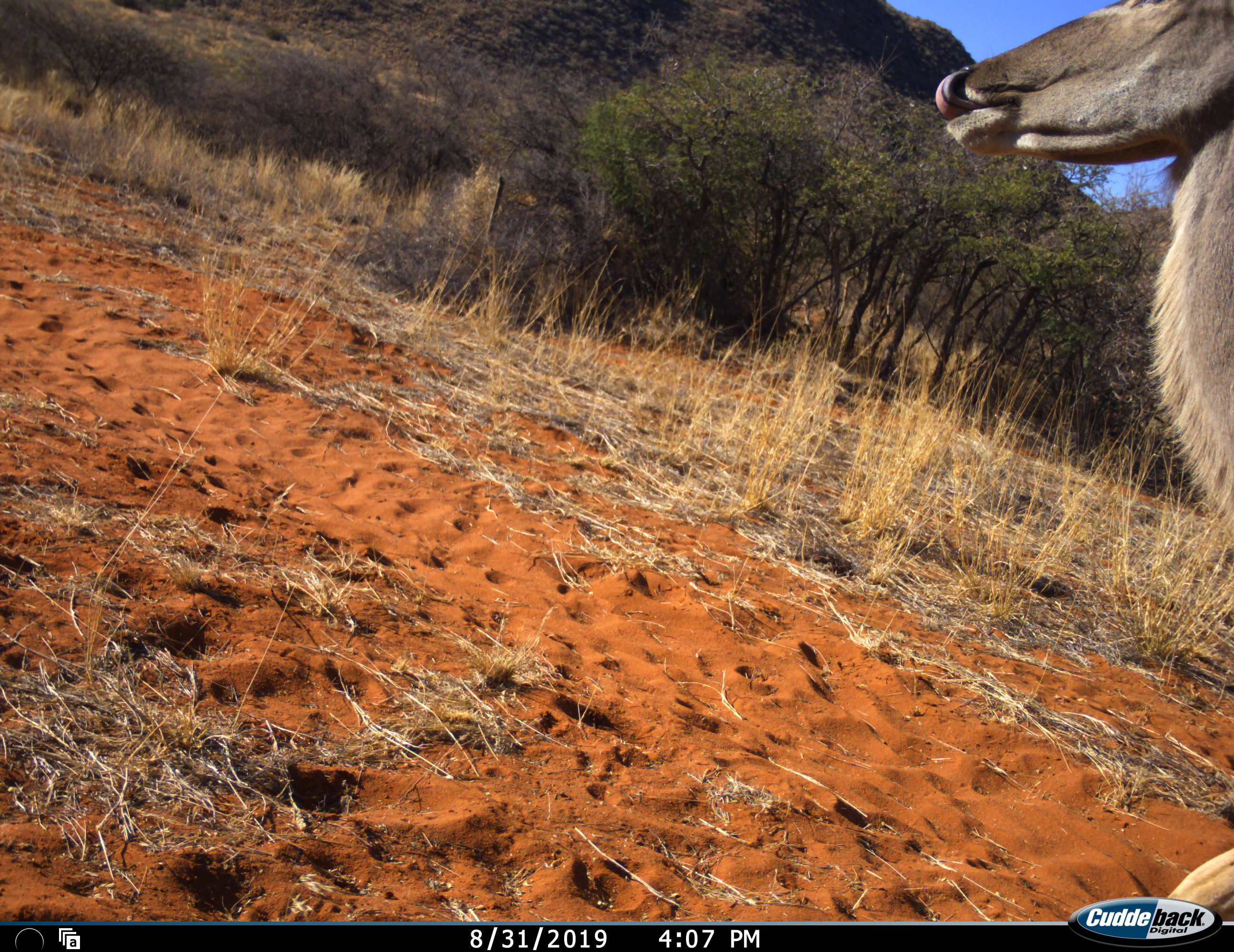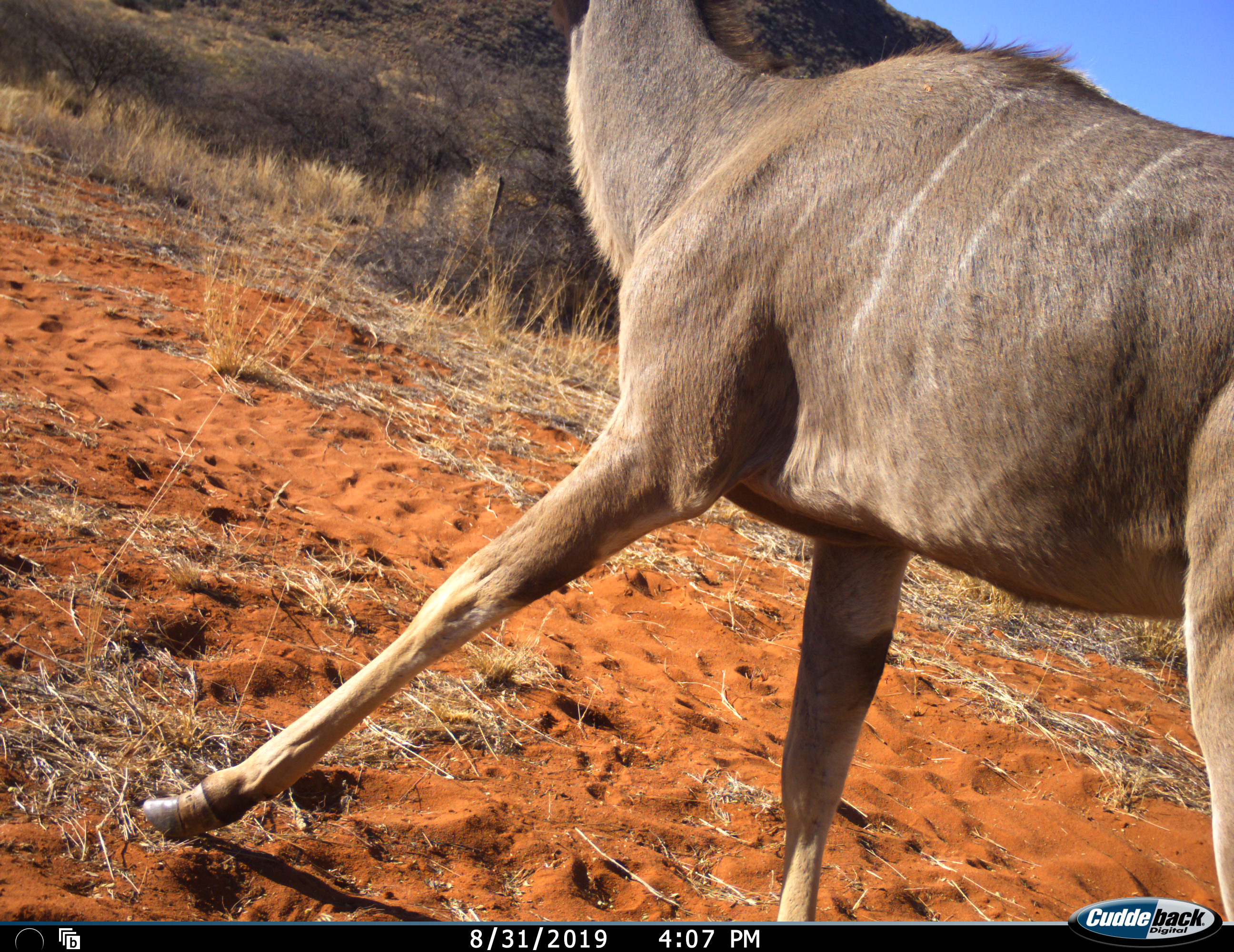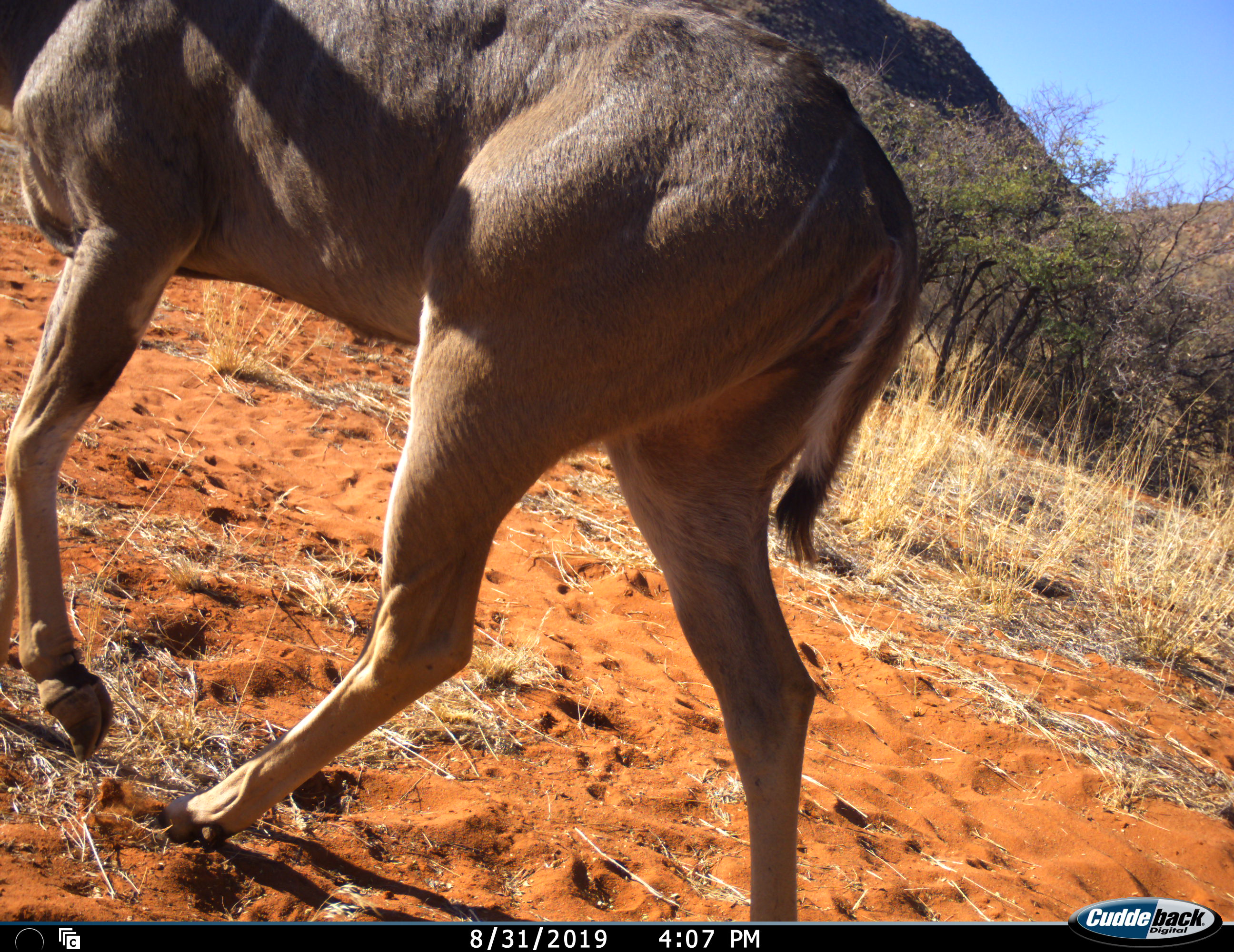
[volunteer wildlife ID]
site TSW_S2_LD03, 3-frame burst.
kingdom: Animalia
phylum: Chordata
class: Mammalia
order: Artiodactyla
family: Bovidae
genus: Tragelaphus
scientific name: Tragelaphus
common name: kudu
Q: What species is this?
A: Kudu (Tragelaphus).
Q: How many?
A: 1.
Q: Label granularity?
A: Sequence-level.